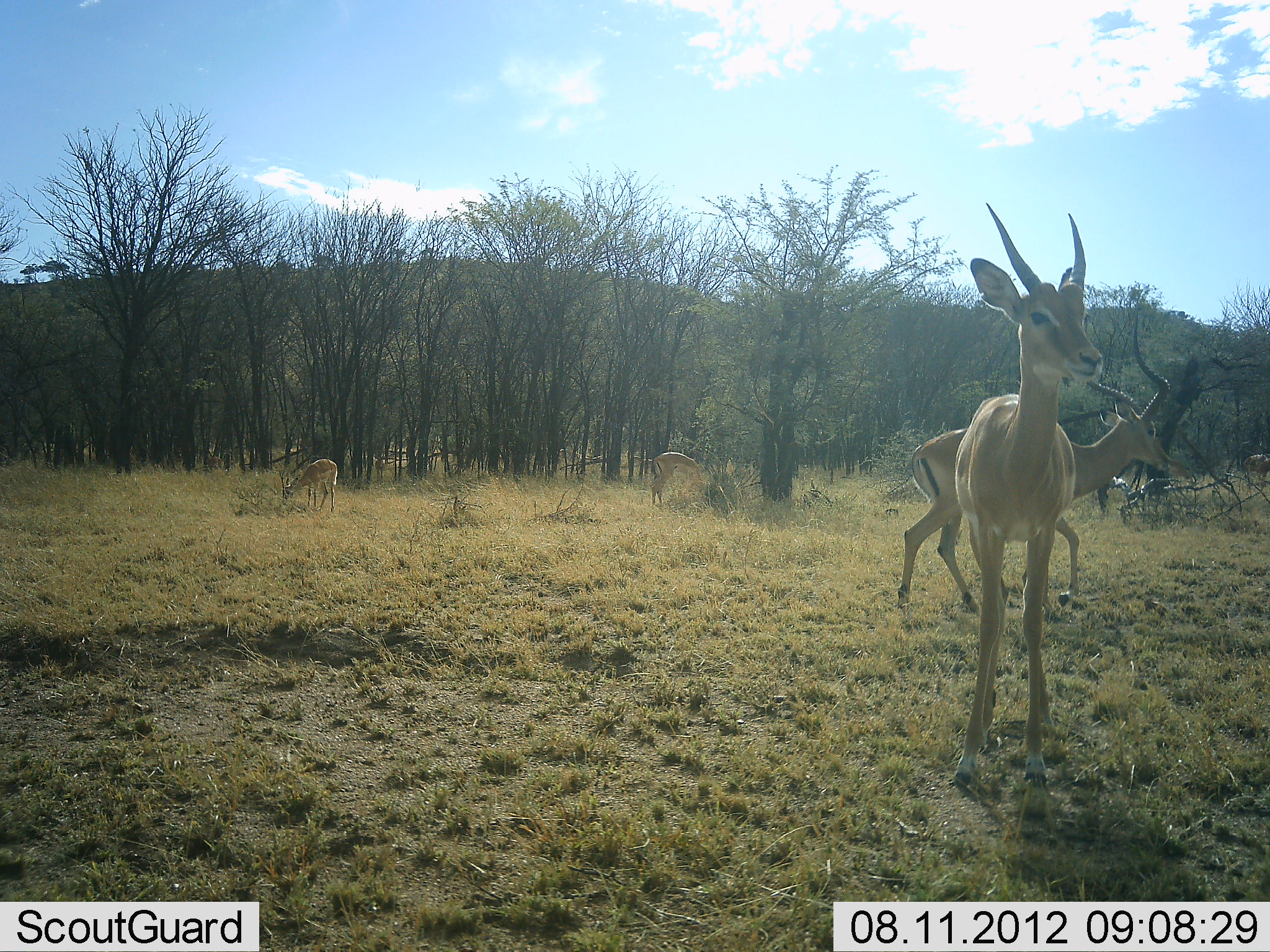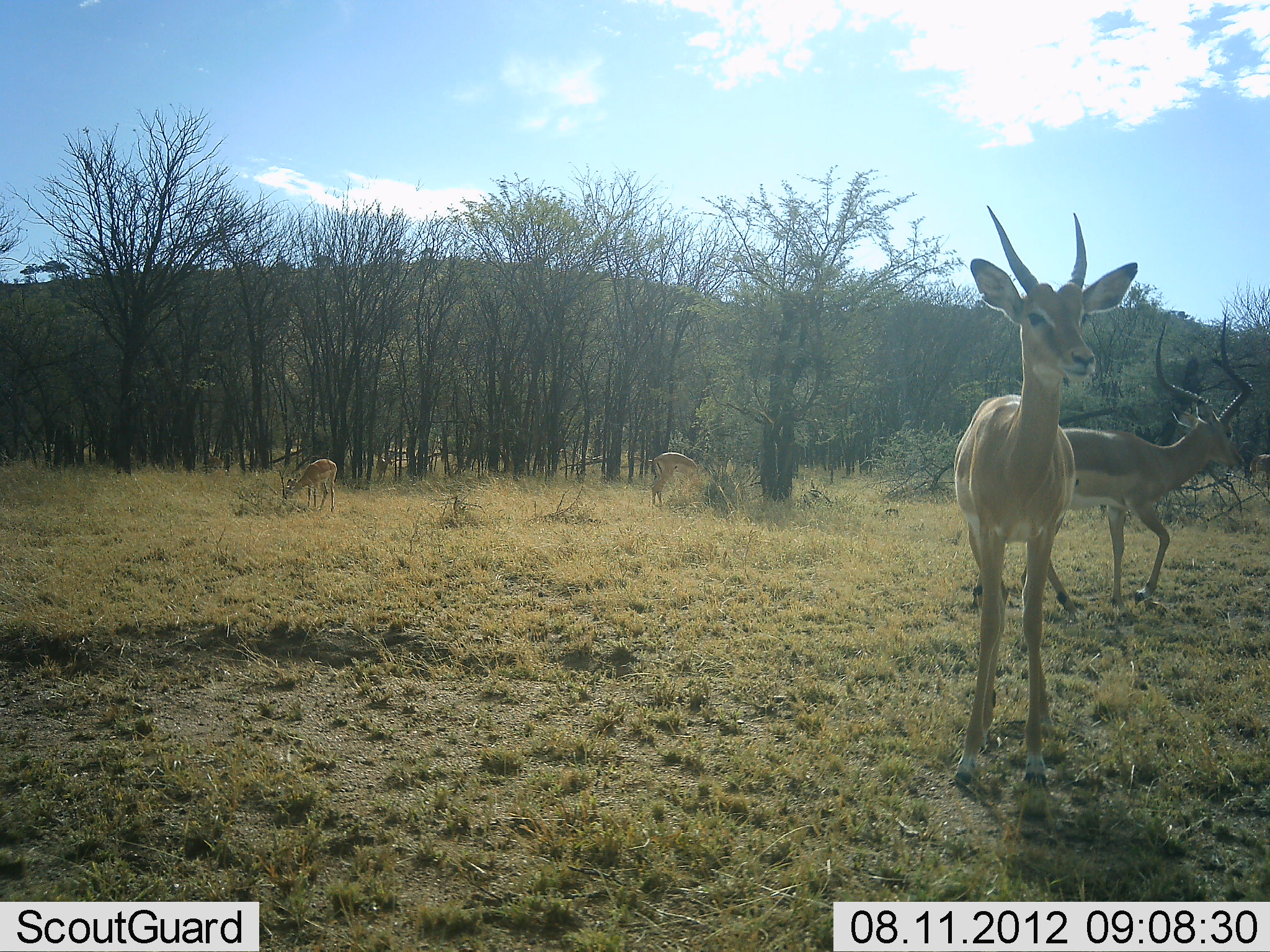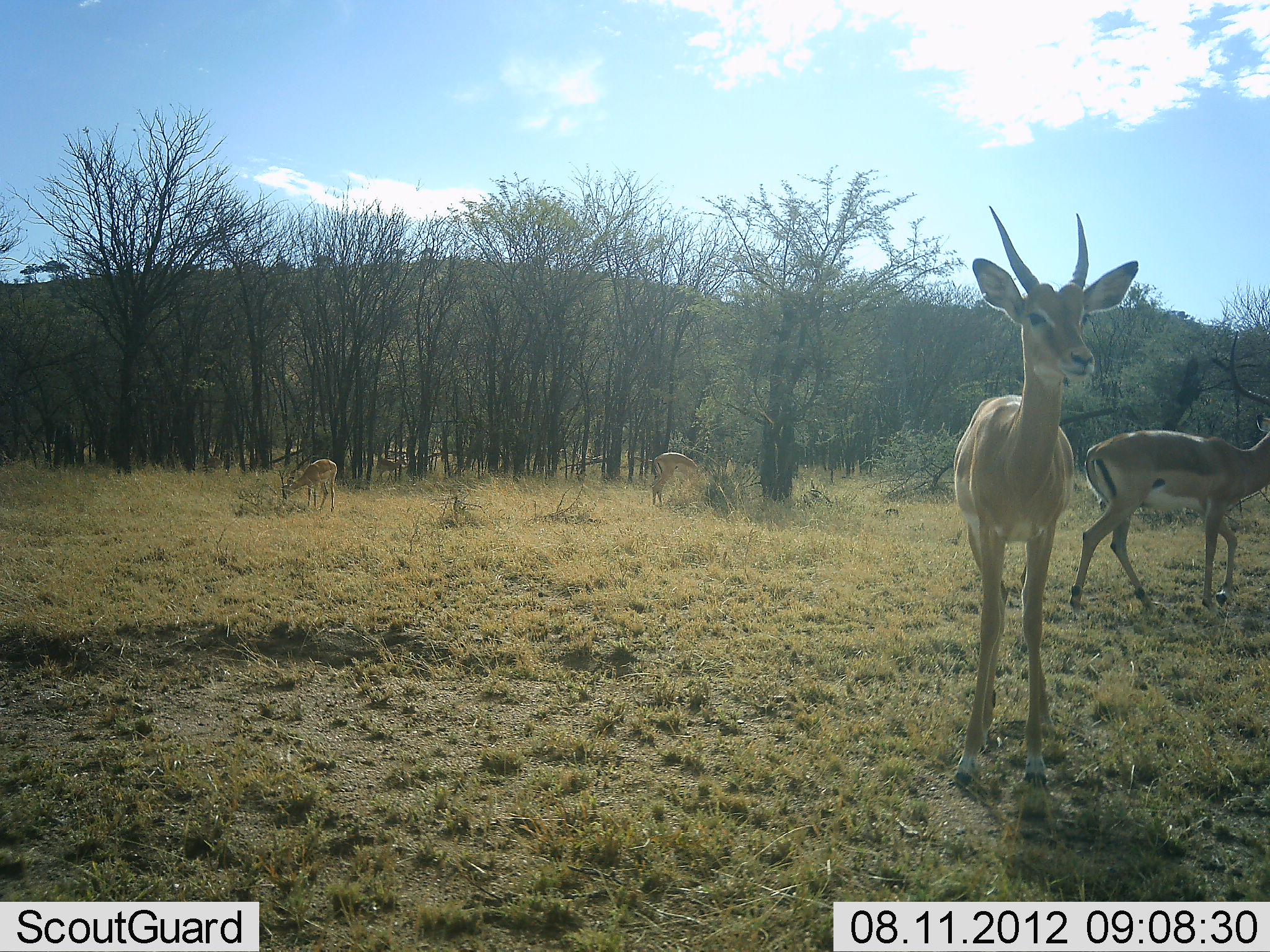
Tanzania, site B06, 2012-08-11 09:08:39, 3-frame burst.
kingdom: Animalia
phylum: Chordata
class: Mammalia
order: Artiodactyla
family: Bovidae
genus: Aepyceros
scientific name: Aepyceros melampus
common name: impala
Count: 6.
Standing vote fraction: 90%.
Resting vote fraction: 0%.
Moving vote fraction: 80%.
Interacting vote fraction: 0%.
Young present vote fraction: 30%.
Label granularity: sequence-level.